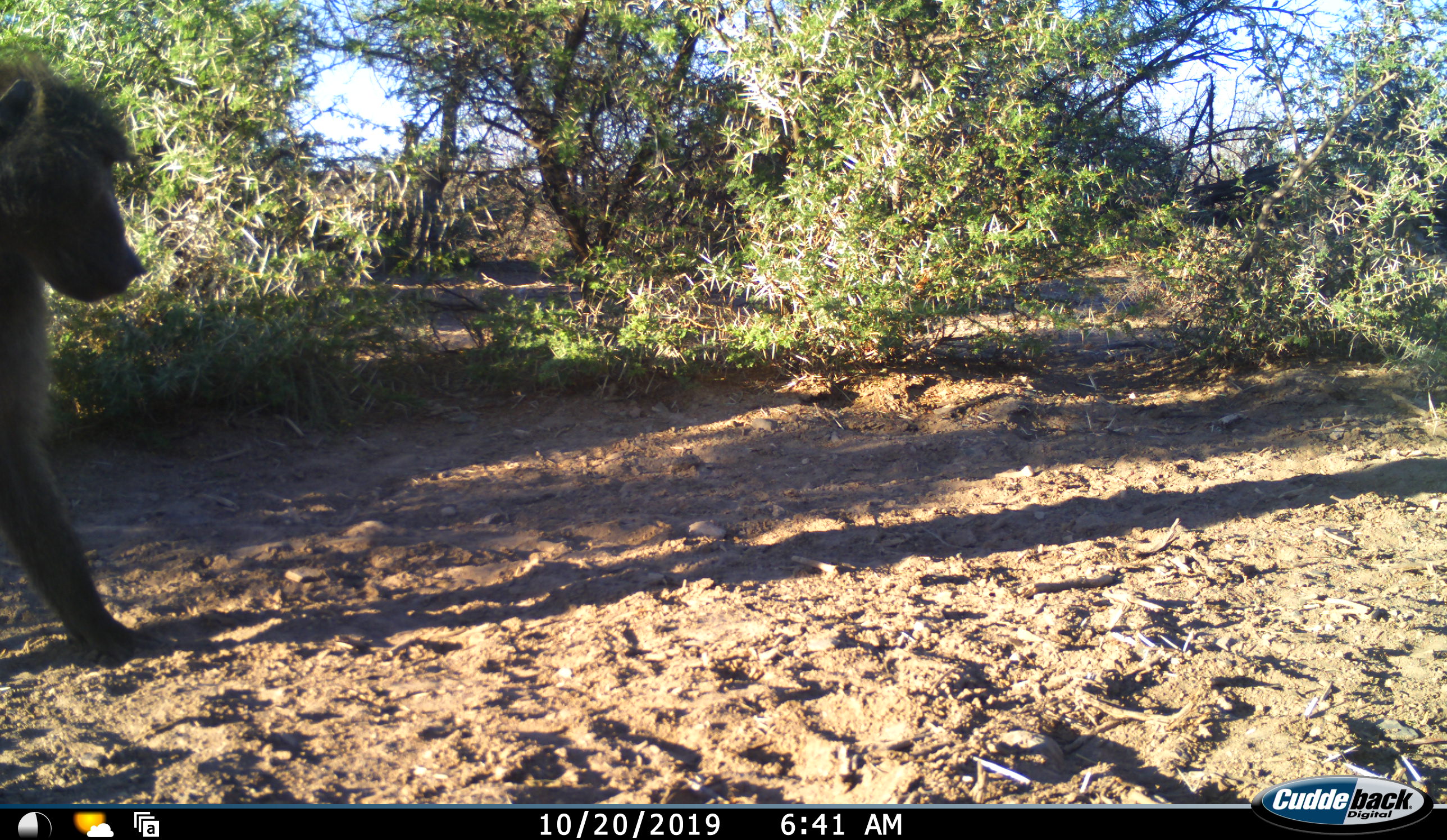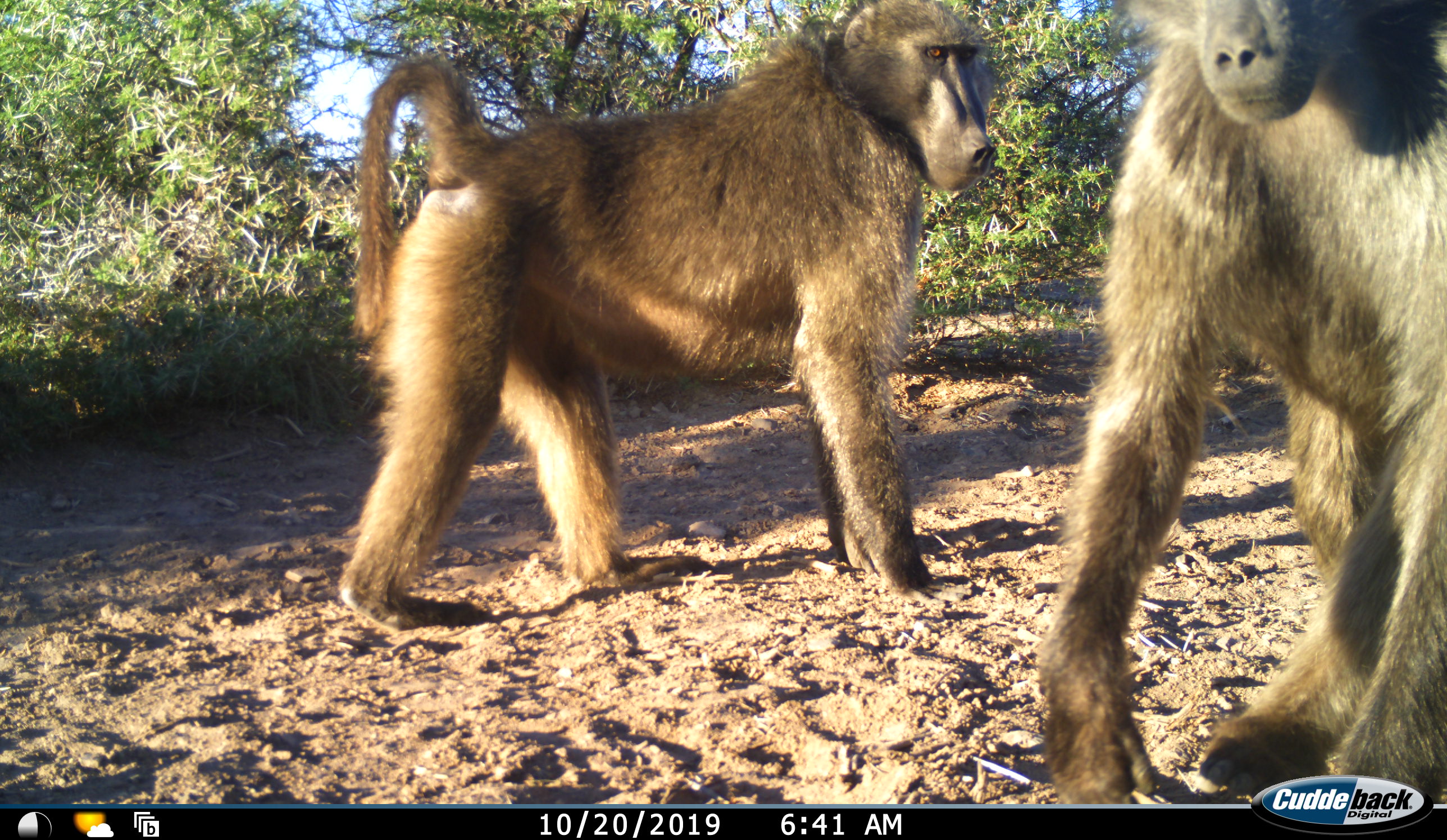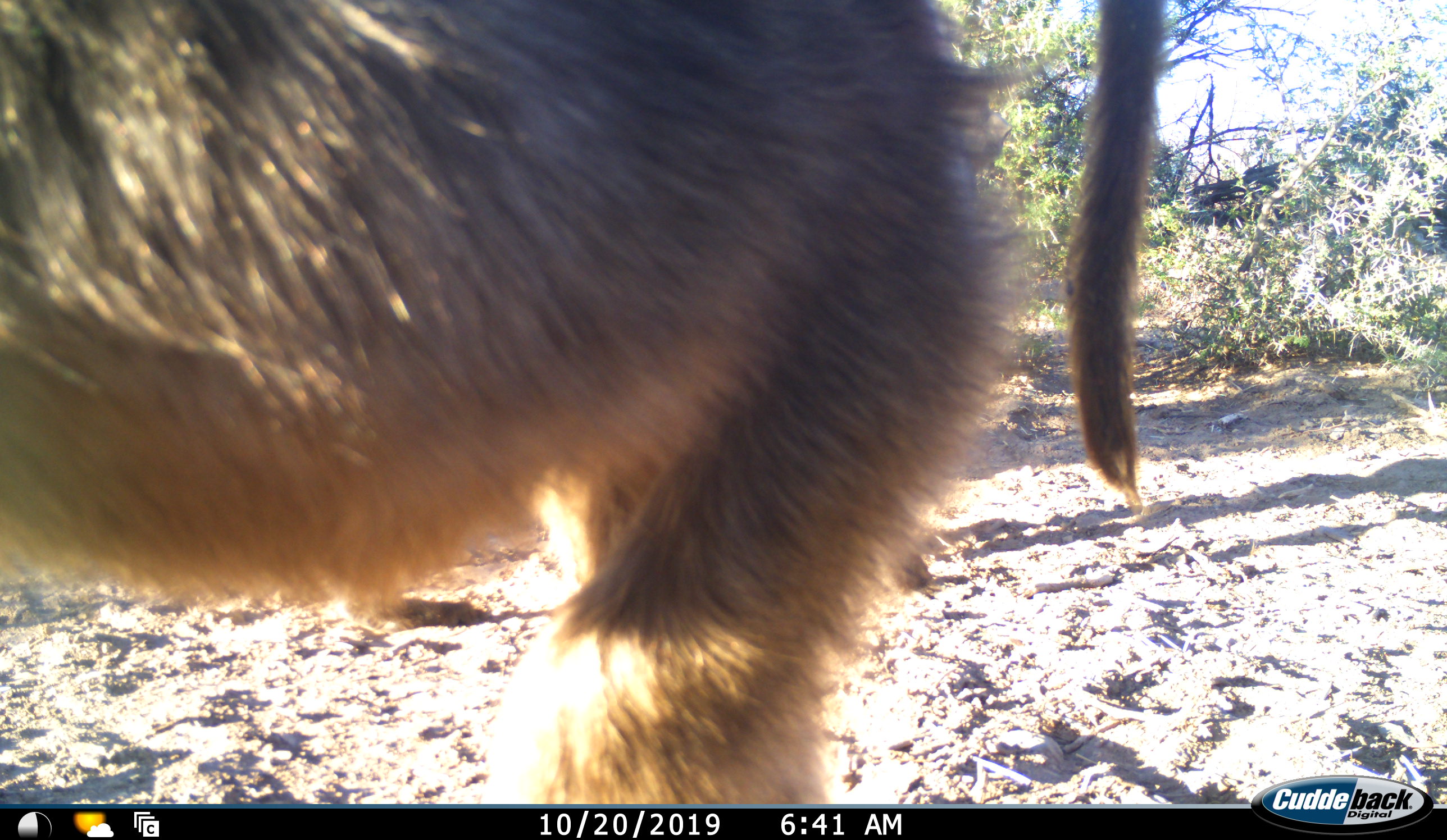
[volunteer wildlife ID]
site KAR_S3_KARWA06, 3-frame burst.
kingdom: Animalia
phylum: Chordata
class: Mammalia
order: Primates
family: Cercopithecidae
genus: Papio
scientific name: Papio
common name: baboon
Baboon (Papio), count 2. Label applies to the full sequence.